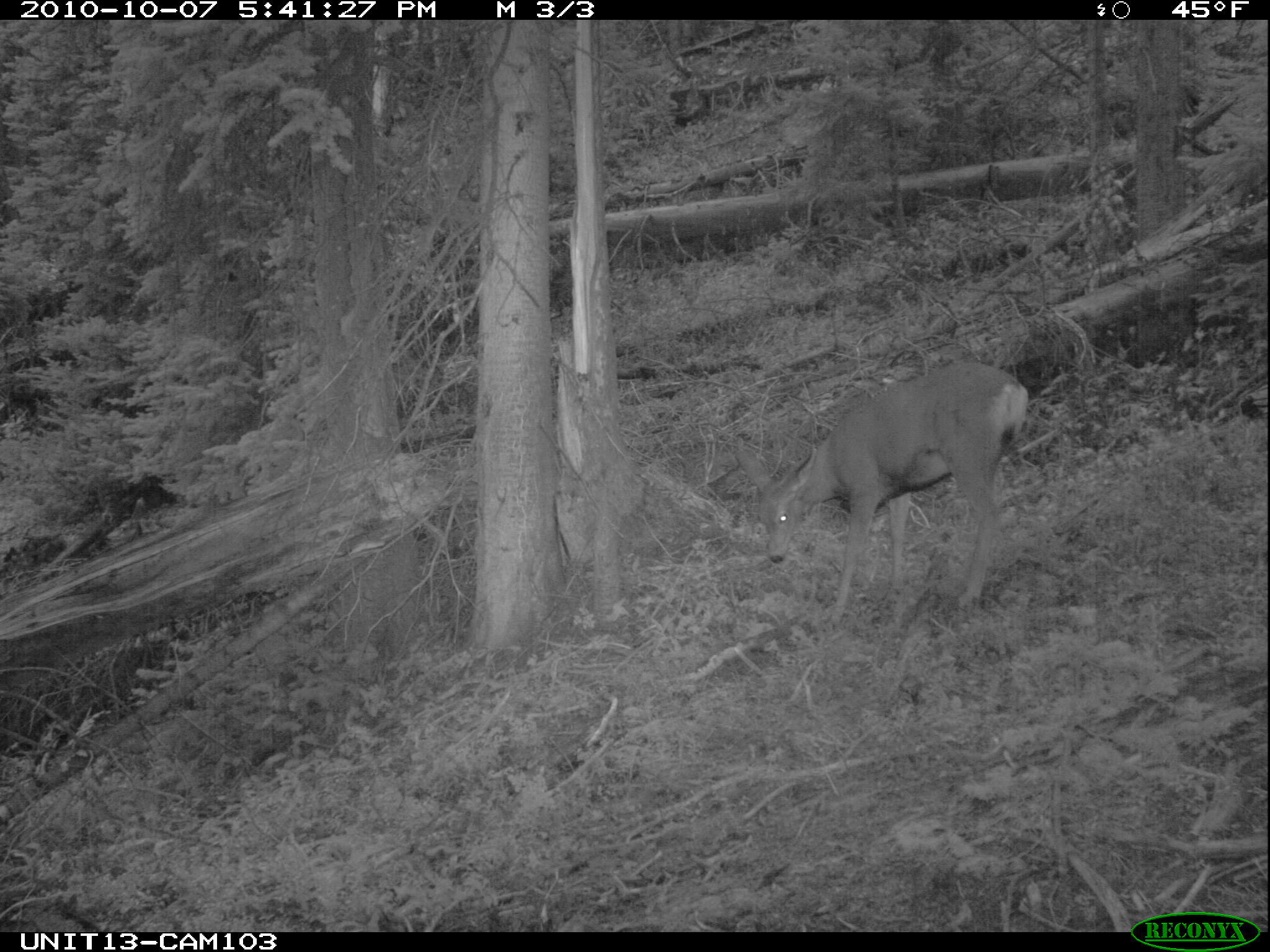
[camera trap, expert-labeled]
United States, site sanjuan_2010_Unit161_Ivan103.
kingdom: Animalia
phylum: Chordata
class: Mammalia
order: Artiodactyla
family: Cervidae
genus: Odocoileus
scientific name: Odocoileus hemionus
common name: mule deer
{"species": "Odocoileus hemionus (mule deer)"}